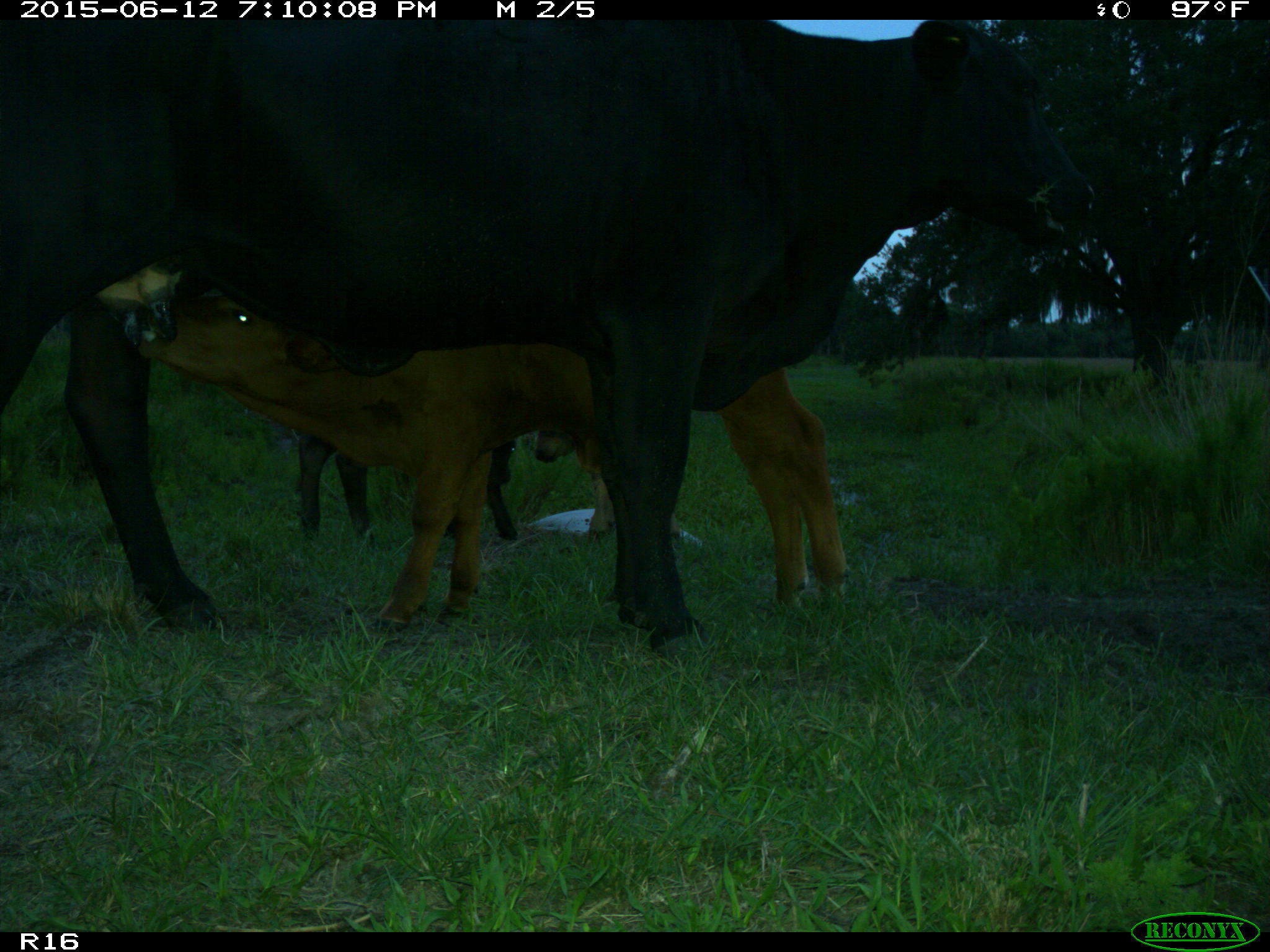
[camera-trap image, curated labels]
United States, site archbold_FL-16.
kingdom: Animalia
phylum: Chordata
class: Mammalia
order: Artiodactyla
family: Bovidae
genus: Bos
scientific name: Bos taurus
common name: domestic cow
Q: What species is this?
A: Bos taurus (domestic cow).